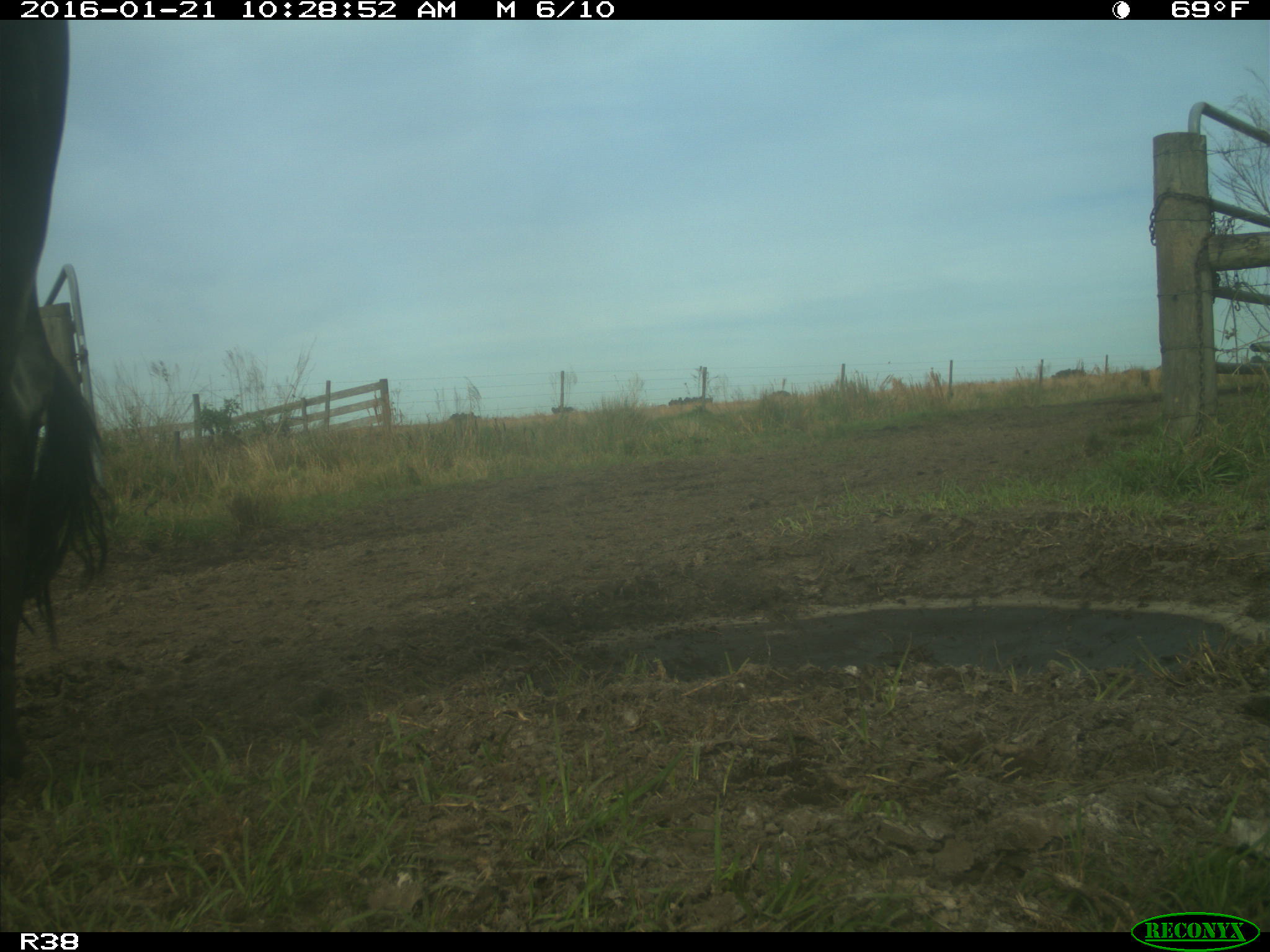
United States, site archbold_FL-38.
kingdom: Animalia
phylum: Chordata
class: Mammalia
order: Artiodactyla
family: Bovidae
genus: Bos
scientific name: Bos taurus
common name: domestic cow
Bos taurus (domestic cow).